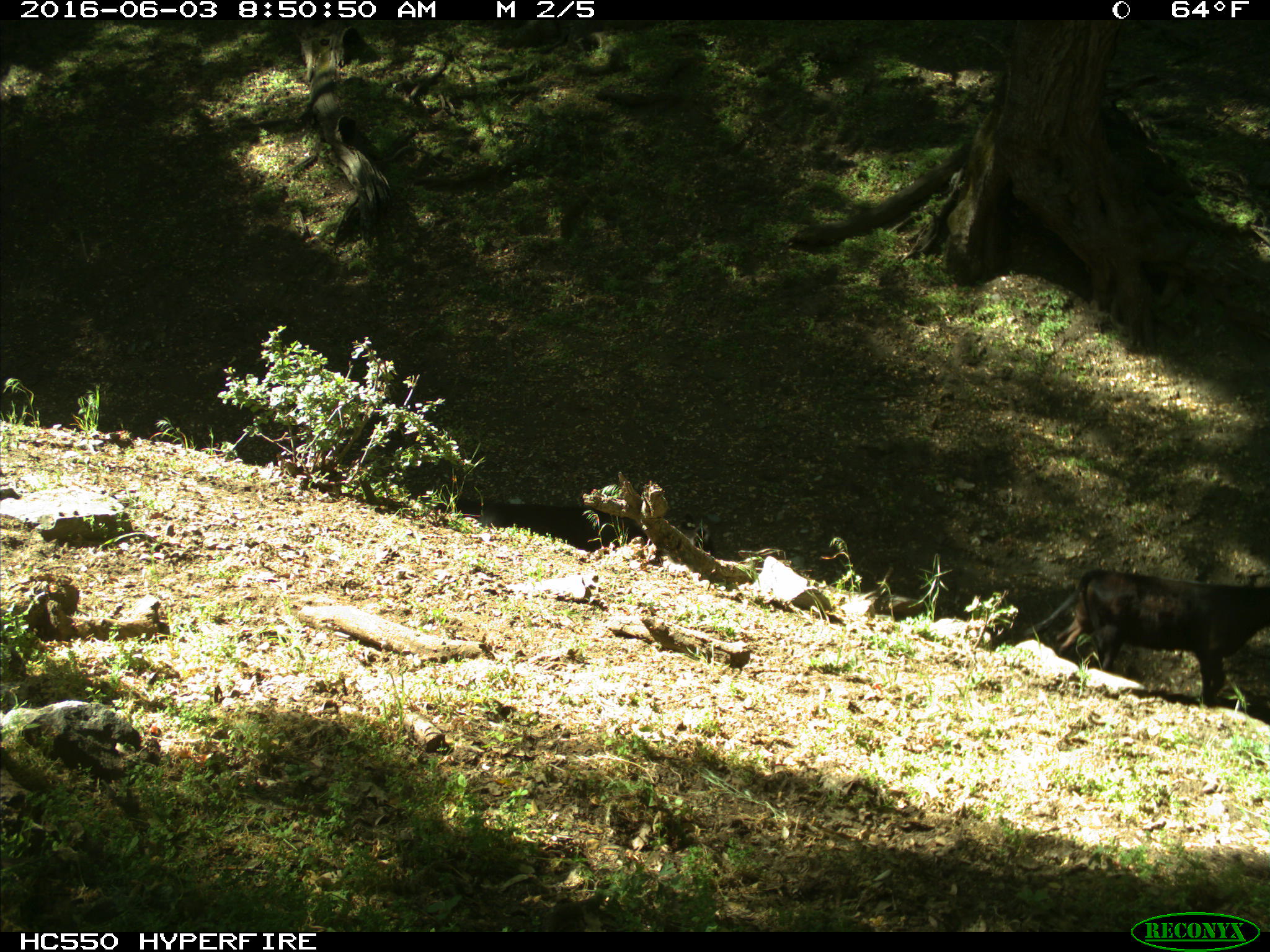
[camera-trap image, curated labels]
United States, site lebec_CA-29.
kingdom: Animalia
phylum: Chordata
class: Mammalia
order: Artiodactyla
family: Bovidae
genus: Bos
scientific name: Bos taurus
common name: domestic cow